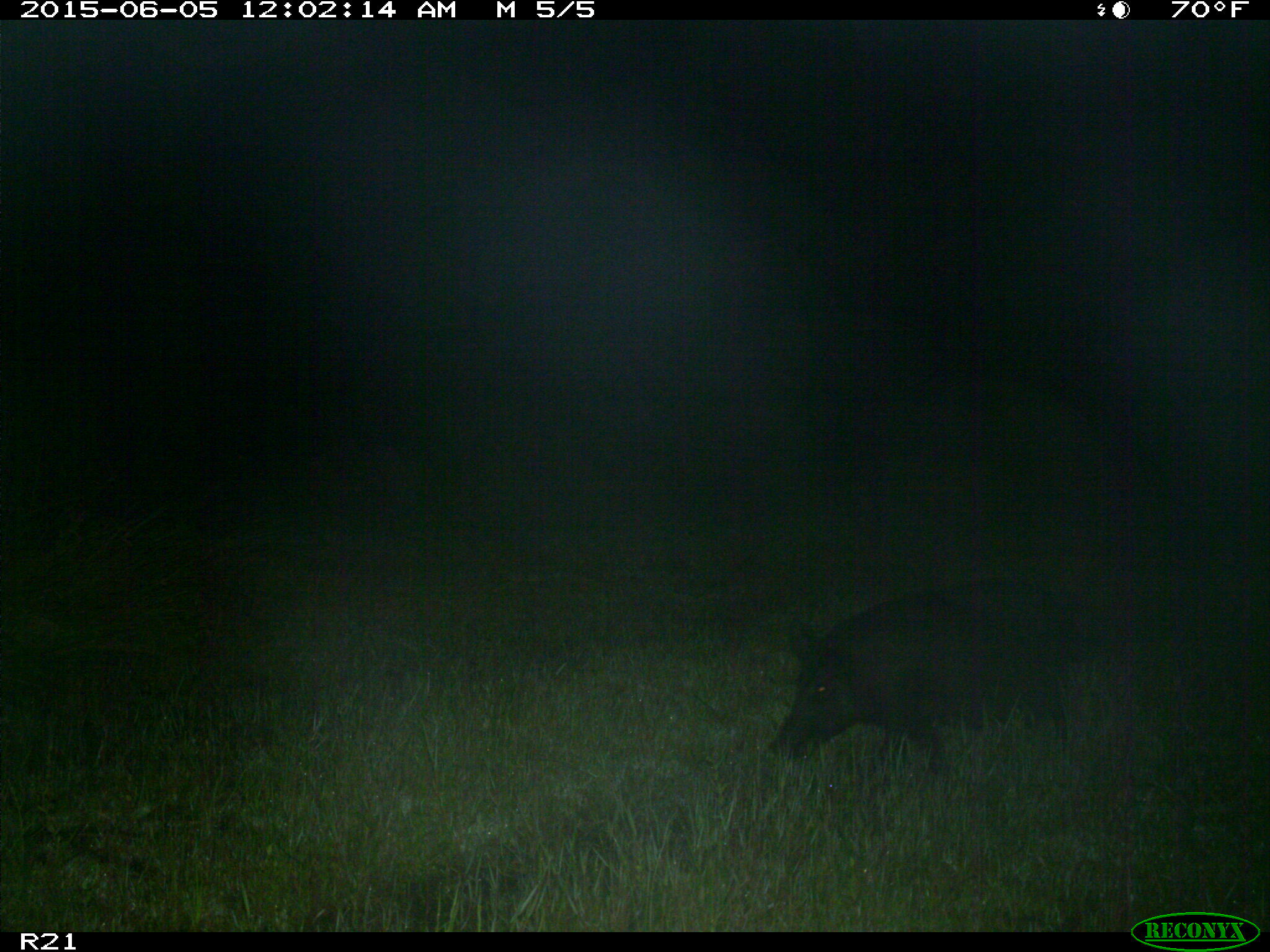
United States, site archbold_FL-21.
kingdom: Animalia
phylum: Chordata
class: Mammalia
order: Artiodactyla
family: Suidae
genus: Sus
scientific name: Sus scrofa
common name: wild boar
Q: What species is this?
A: Sus scrofa (wild boar).